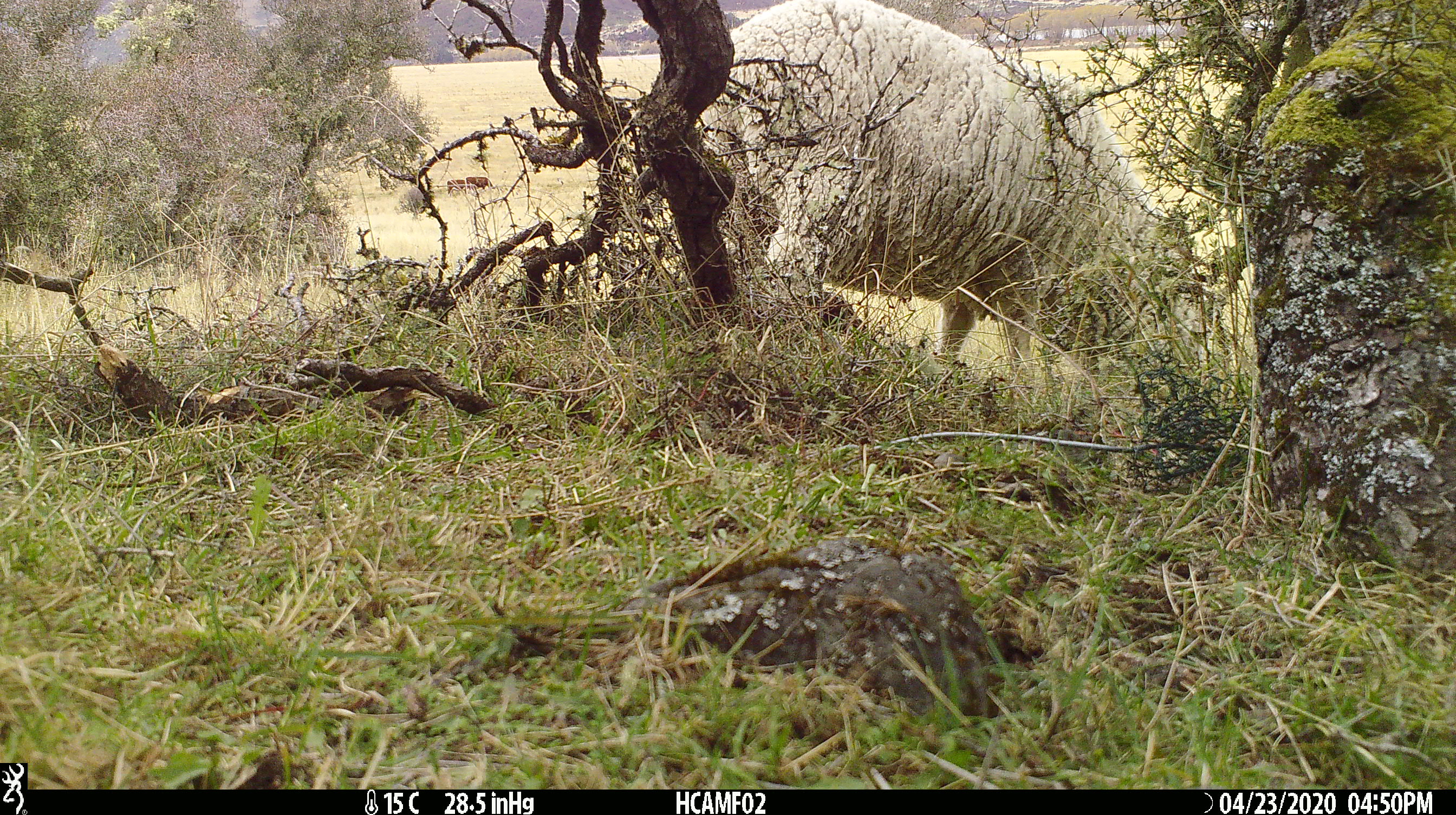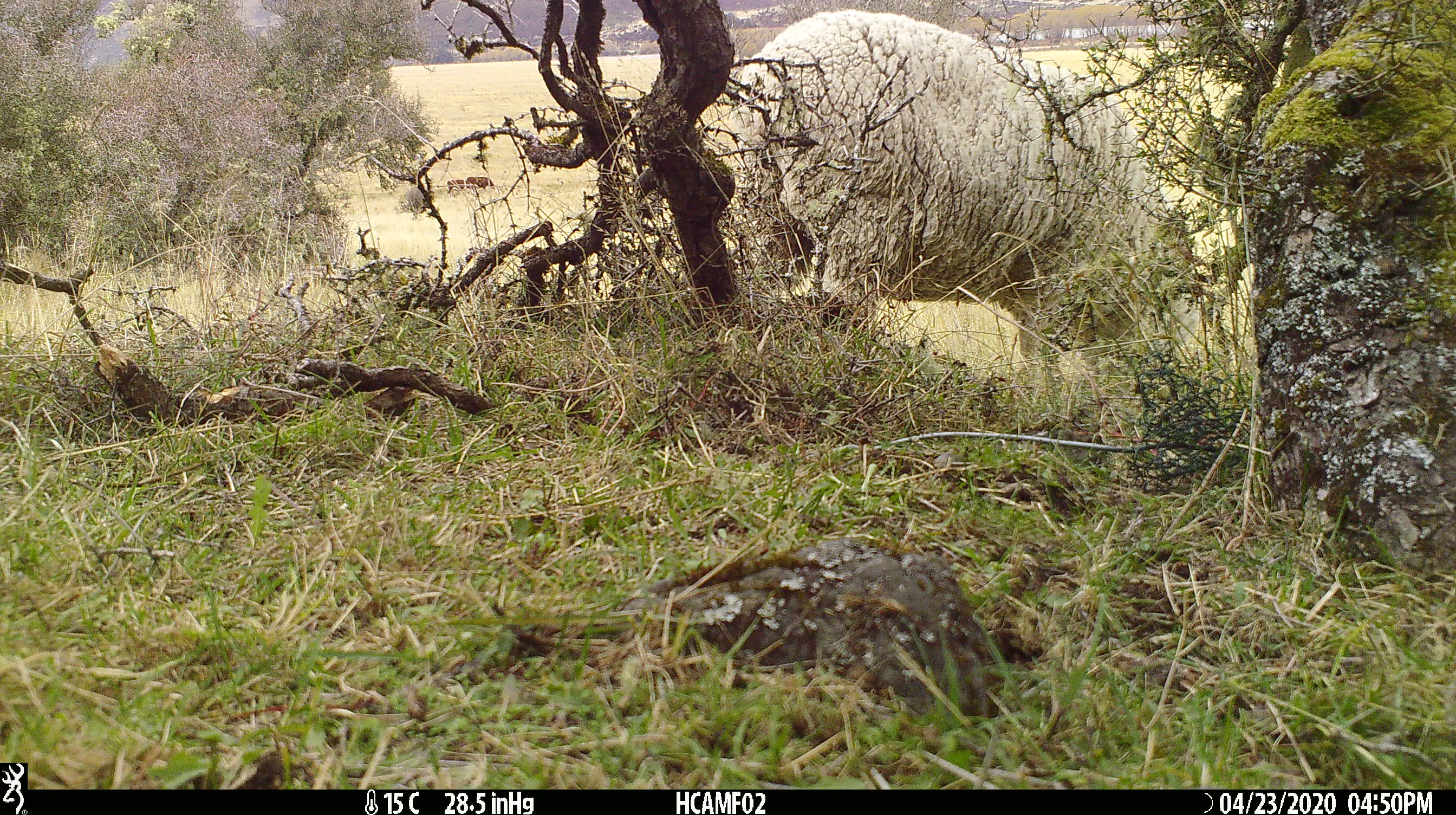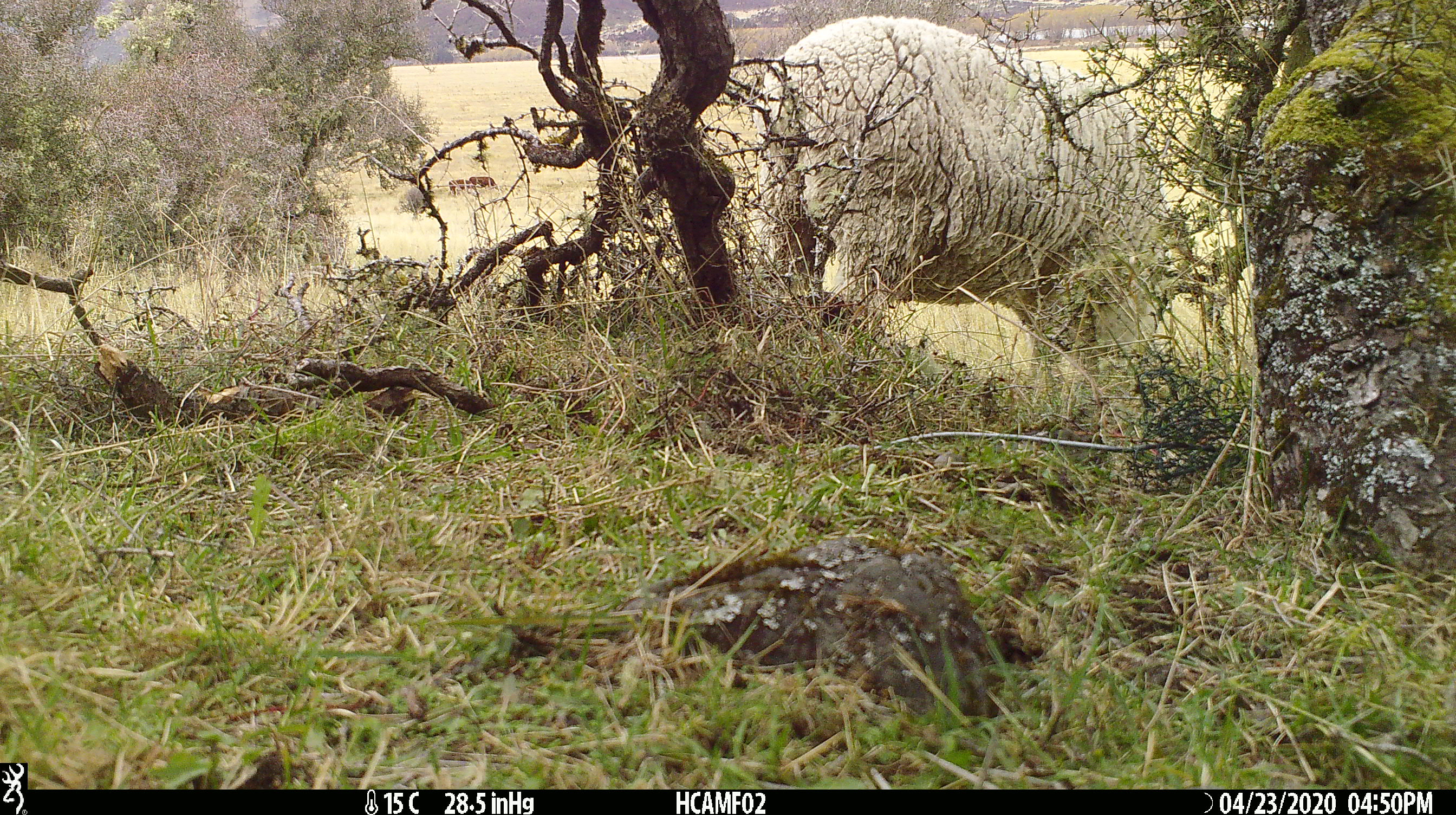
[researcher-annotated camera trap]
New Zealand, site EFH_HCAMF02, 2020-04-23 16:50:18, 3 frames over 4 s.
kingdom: Animalia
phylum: Chordata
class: Mammalia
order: Artiodactyla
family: Bovidae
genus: Ovis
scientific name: Ovis aries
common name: domestic sheep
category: sheep